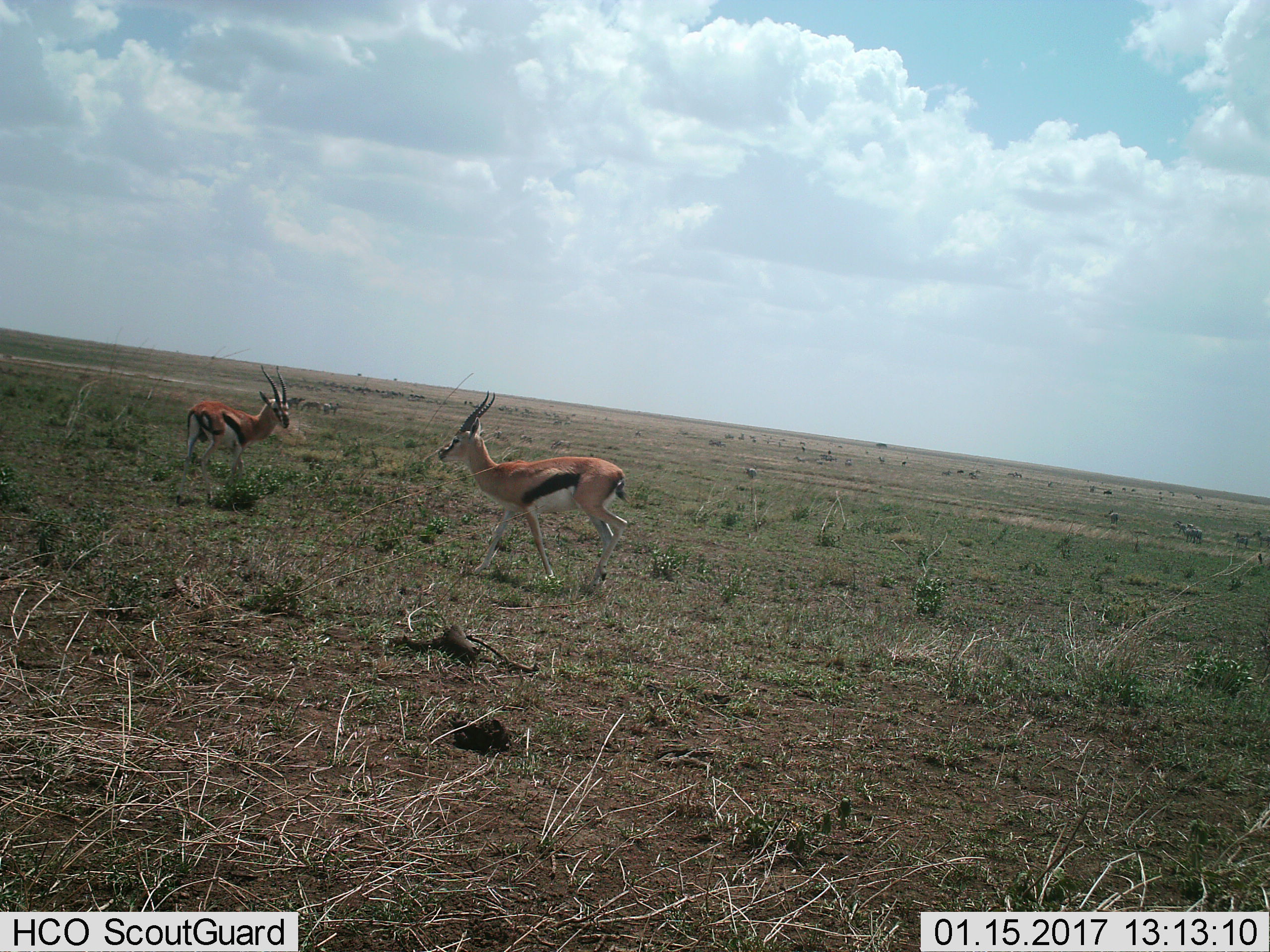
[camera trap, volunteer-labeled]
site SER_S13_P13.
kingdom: Animalia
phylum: Chordata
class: Mammalia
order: Artiodactyla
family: Bovidae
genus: Eudorcas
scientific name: Eudorcas thomsonii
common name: thomson's gazelle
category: gazellethomsons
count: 2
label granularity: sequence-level